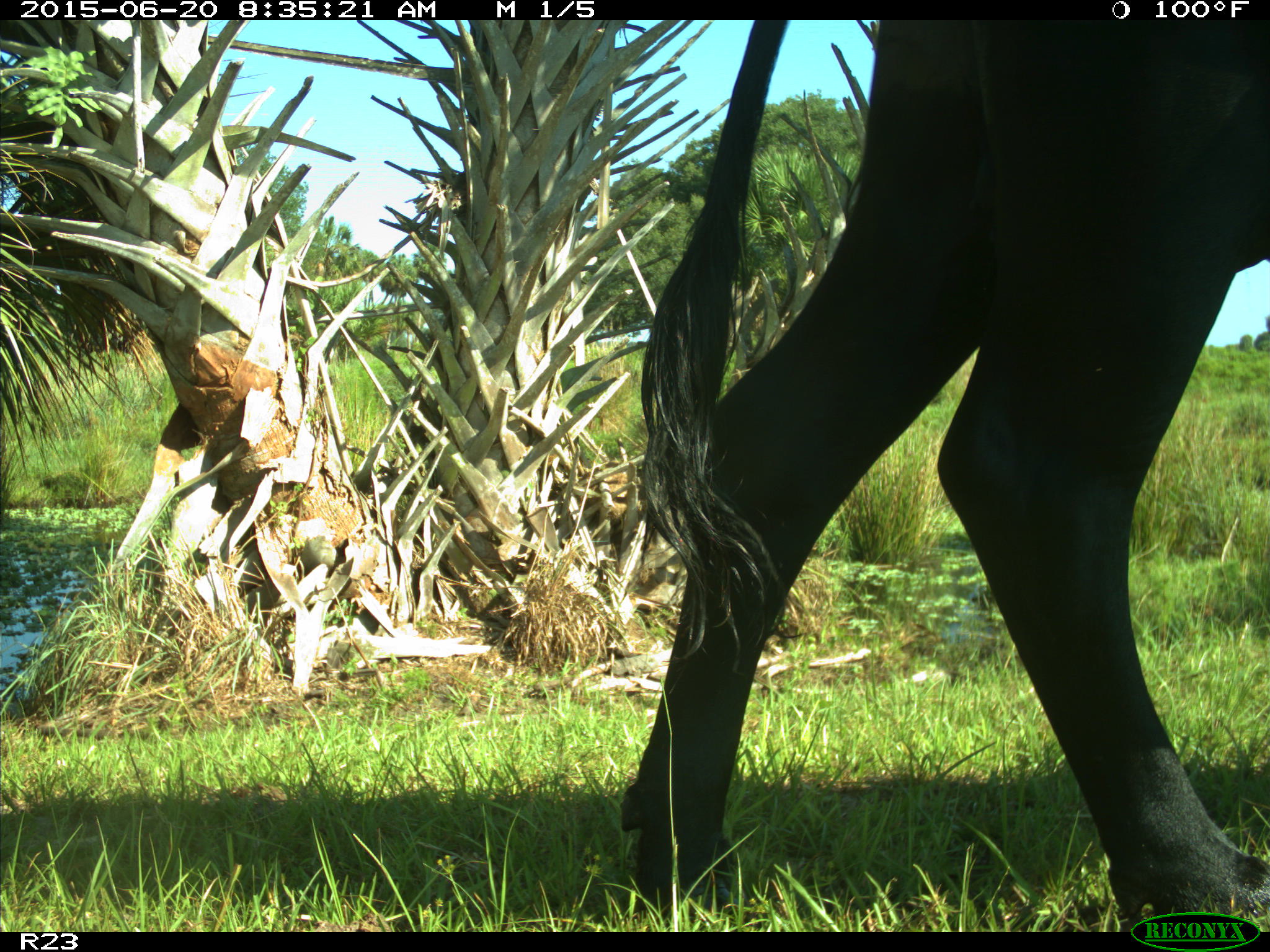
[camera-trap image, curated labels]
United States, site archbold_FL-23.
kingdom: Animalia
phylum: Chordata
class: Mammalia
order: Artiodactyla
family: Bovidae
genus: Bos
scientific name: Bos taurus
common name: domestic cow